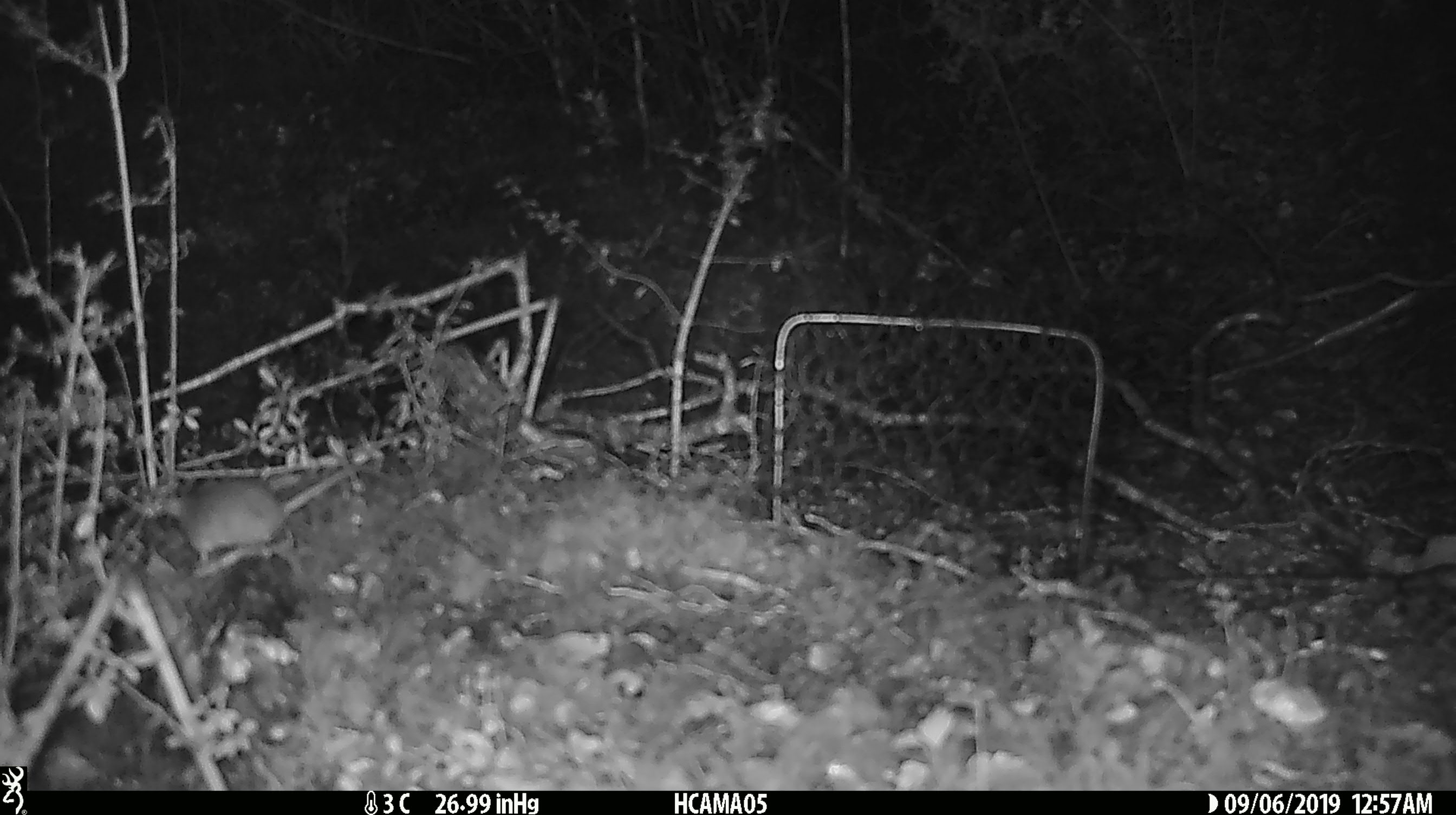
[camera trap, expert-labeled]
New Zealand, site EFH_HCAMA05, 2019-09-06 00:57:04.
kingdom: Animalia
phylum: Chordata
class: Mammalia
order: Rodentia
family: Muridae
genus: Mus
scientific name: Mus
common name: mouse